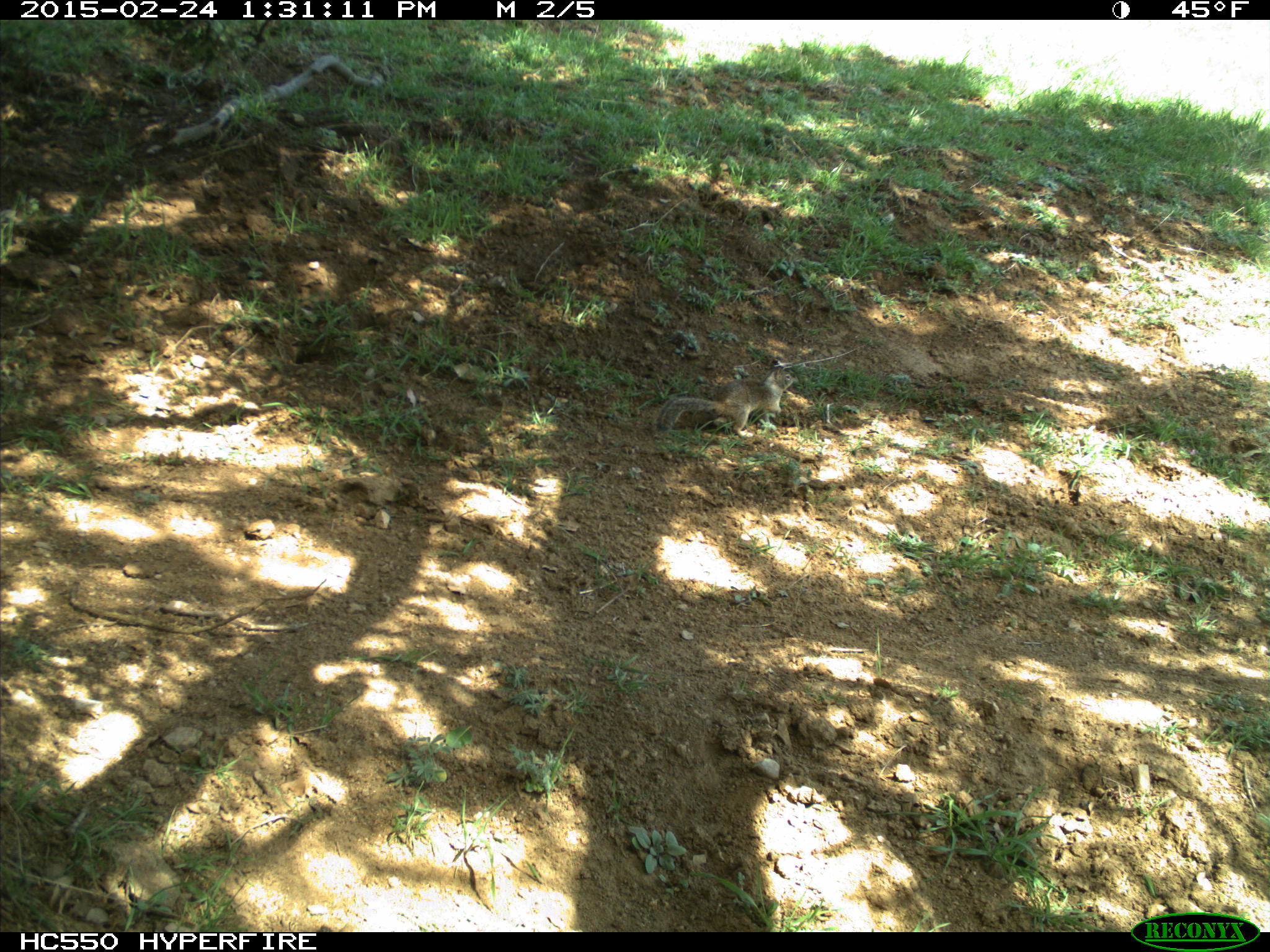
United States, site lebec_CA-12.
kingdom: Animalia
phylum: Chordata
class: Mammalia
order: Rodentia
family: Sciuridae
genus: Otospermophilus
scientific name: Otospermophilus beecheyi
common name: california ground squirrel